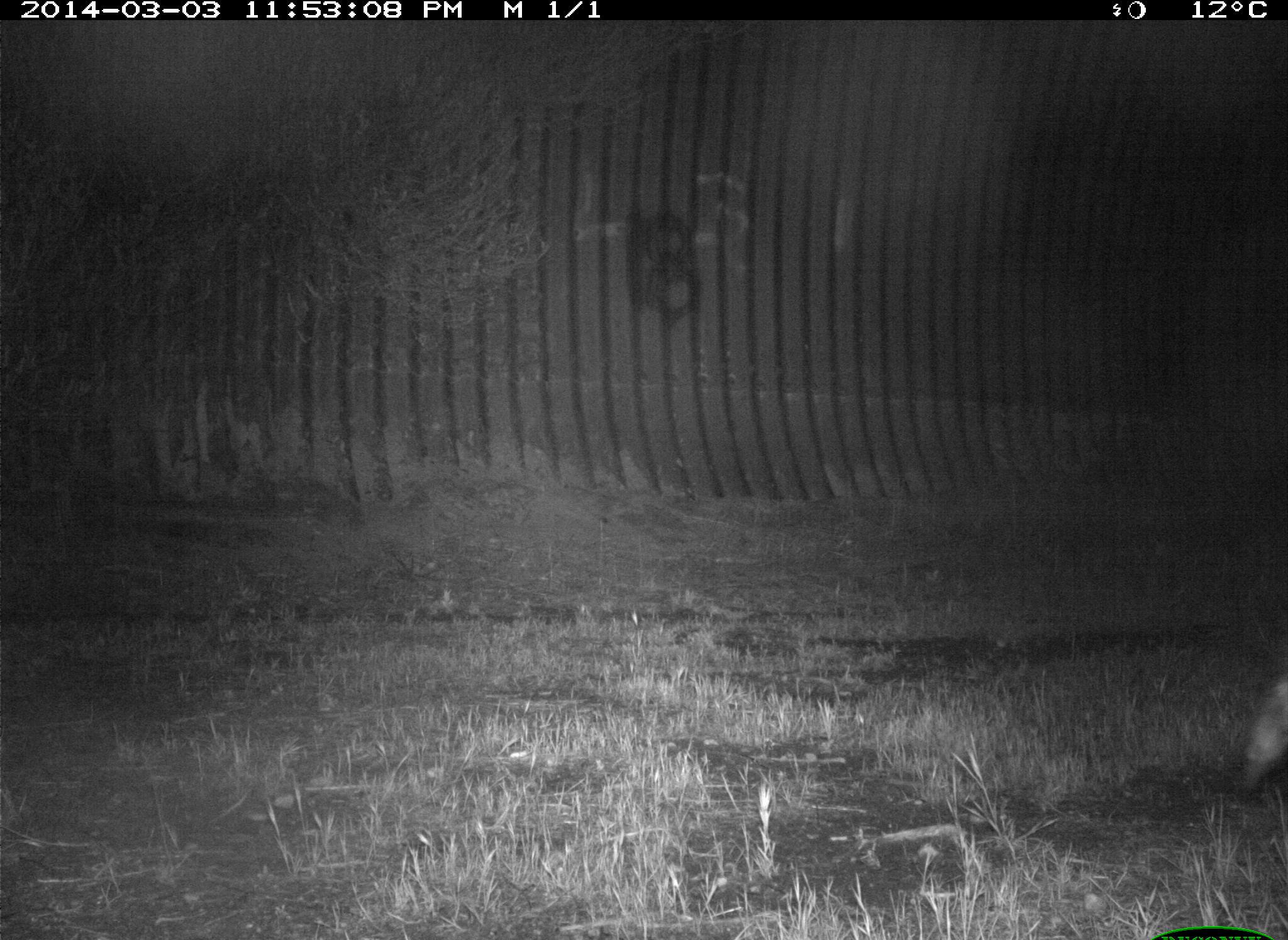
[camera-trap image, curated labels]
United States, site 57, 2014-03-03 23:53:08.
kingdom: Animalia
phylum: Chordata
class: Mammalia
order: Carnivora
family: Procyonidae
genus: Procyon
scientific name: Procyon lotor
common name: raccoon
Raccoon (Procyon lotor).